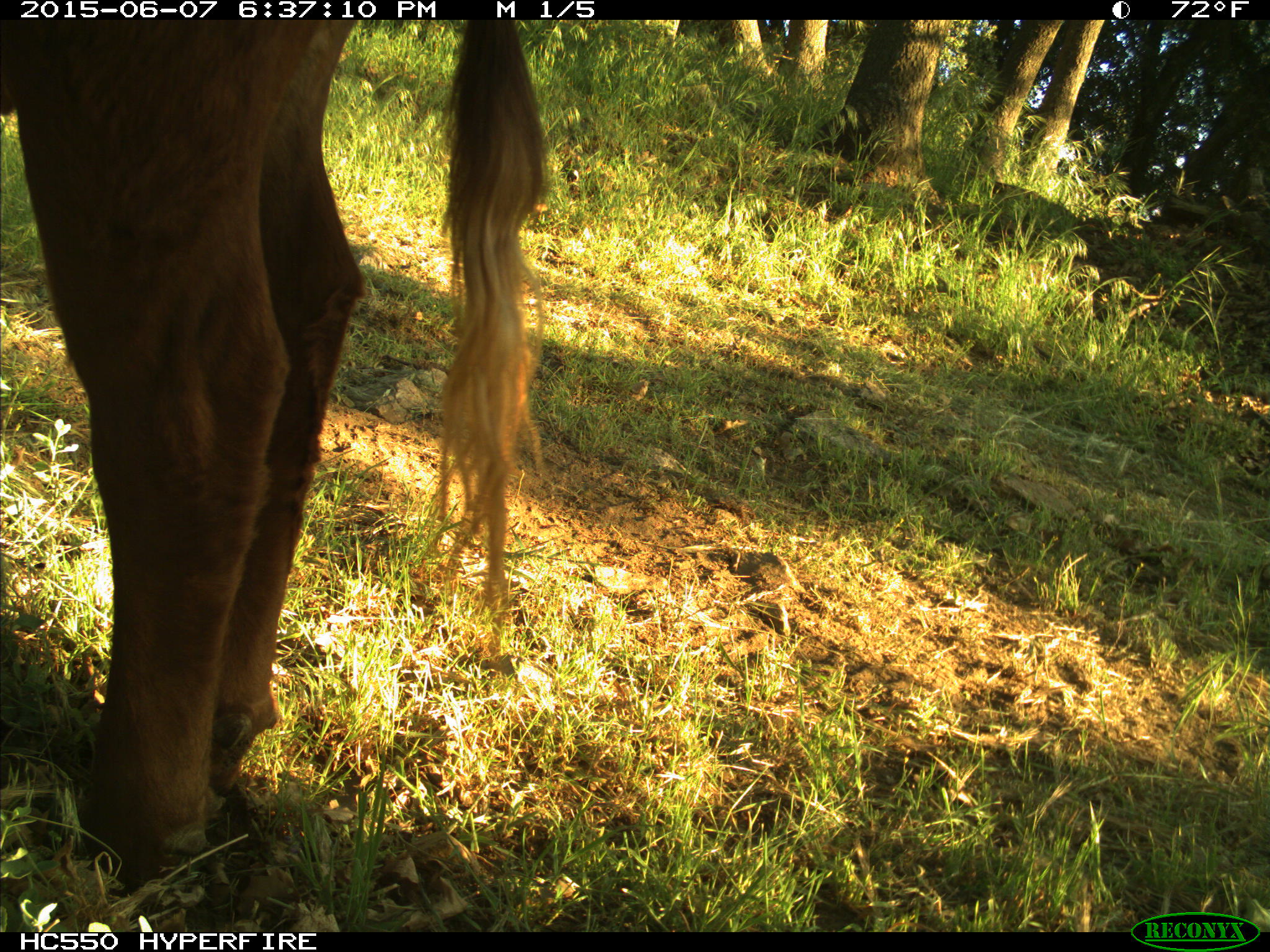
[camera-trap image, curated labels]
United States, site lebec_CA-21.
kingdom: Animalia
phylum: Chordata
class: Mammalia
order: Artiodactyla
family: Bovidae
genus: Bos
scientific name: Bos taurus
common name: domestic cow